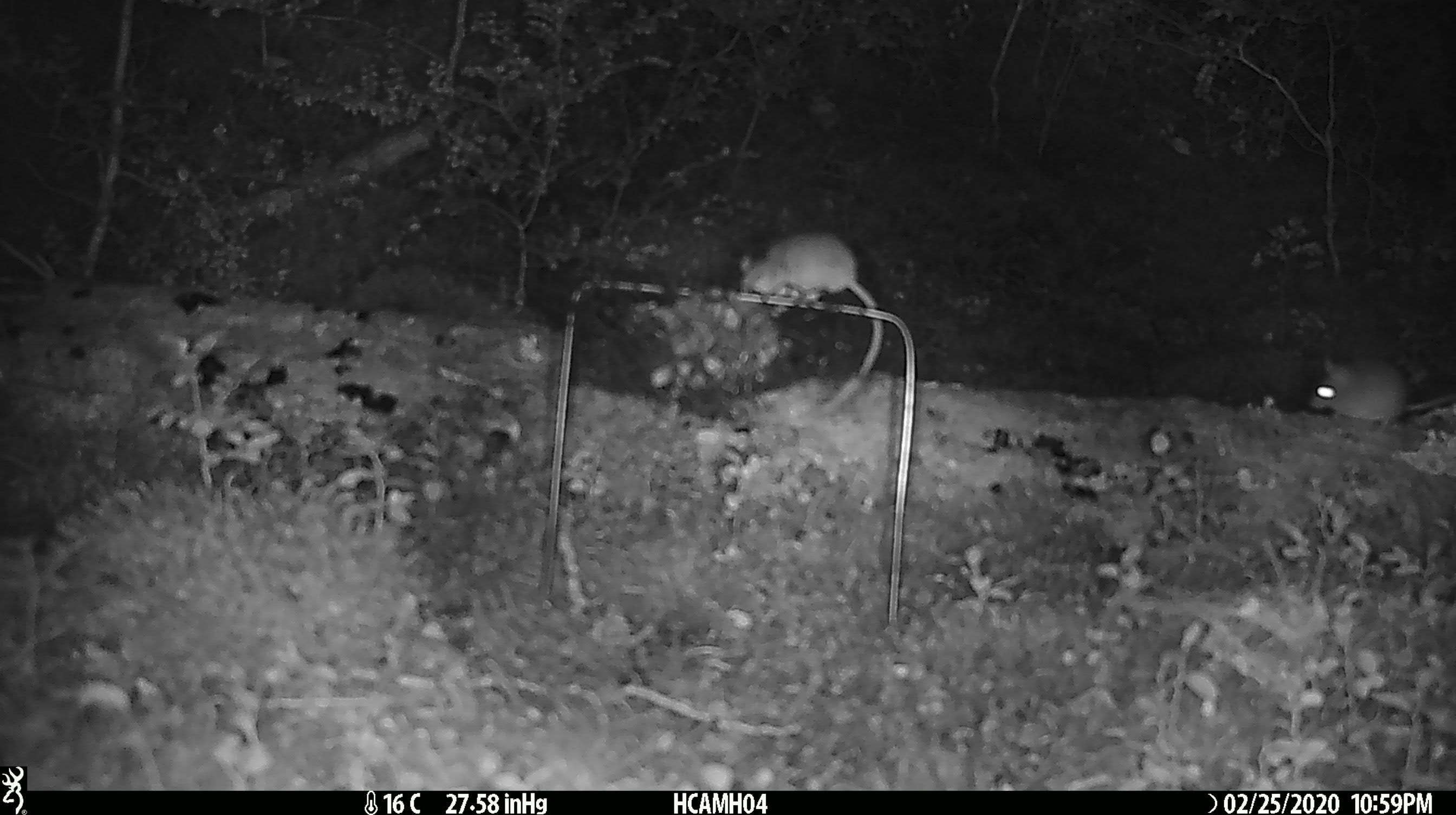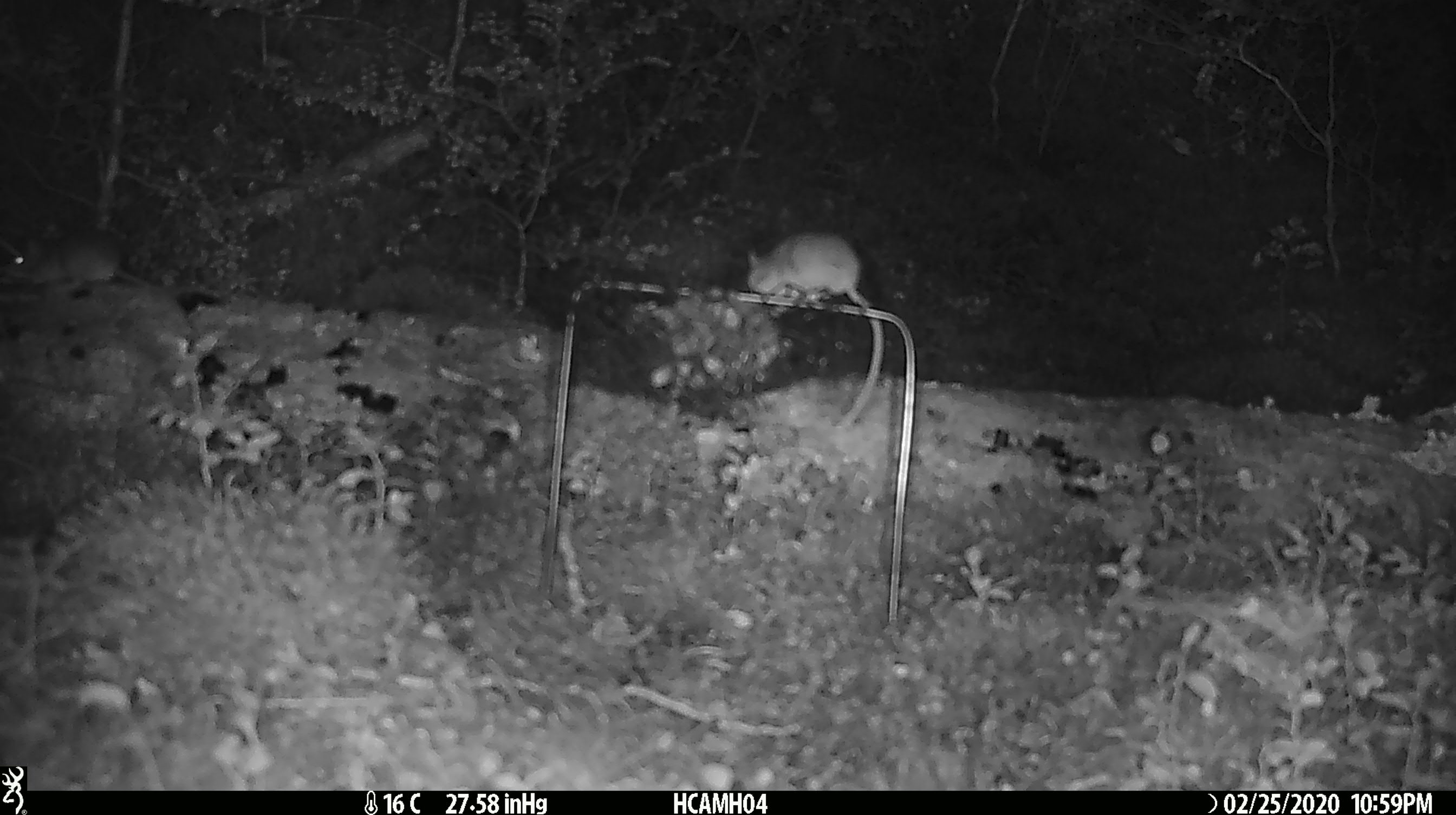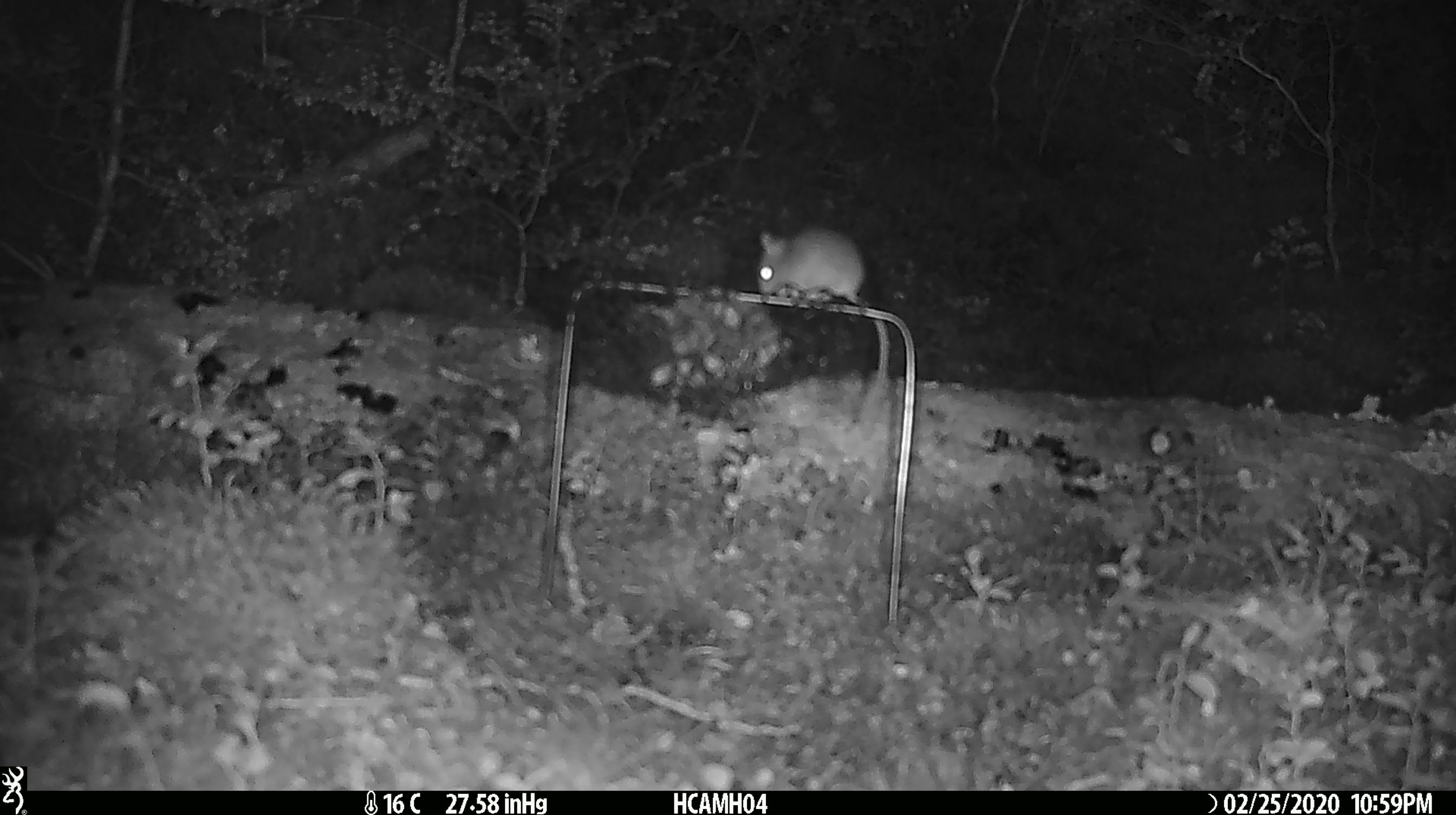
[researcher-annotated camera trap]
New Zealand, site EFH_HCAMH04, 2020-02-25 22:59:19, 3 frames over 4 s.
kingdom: Animalia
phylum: Chordata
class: Mammalia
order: Rodentia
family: Muridae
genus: Mus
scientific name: Mus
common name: mouse